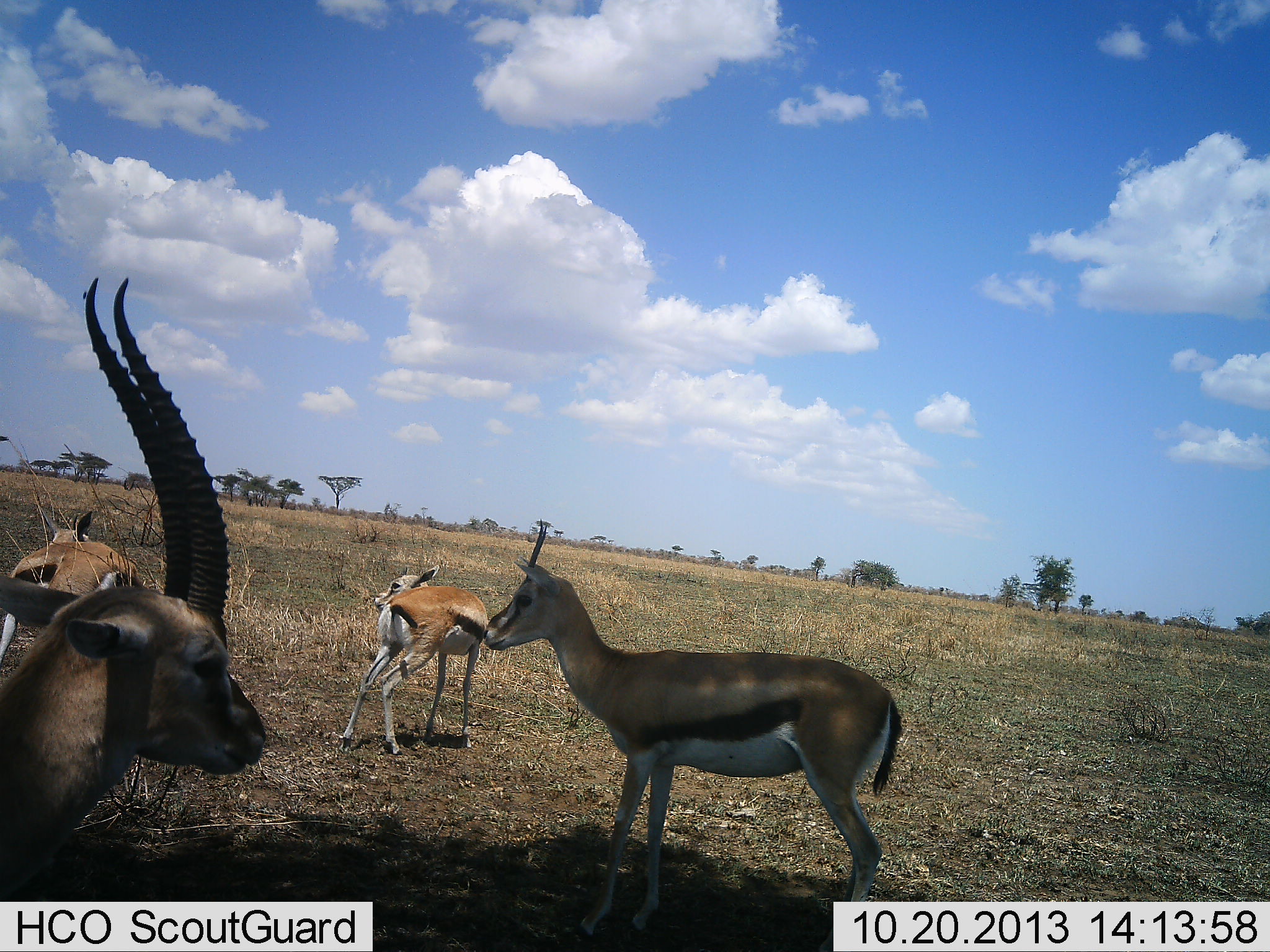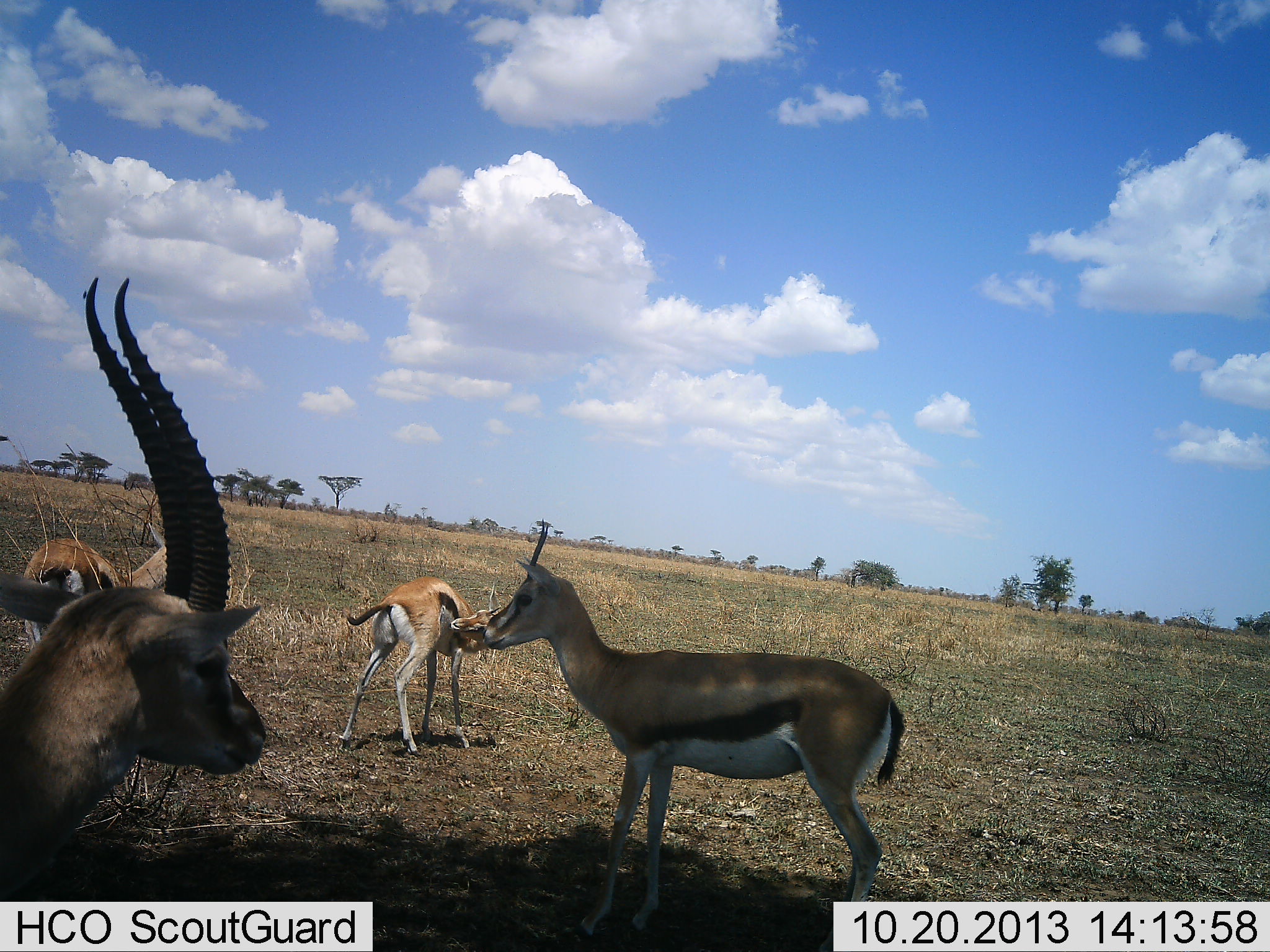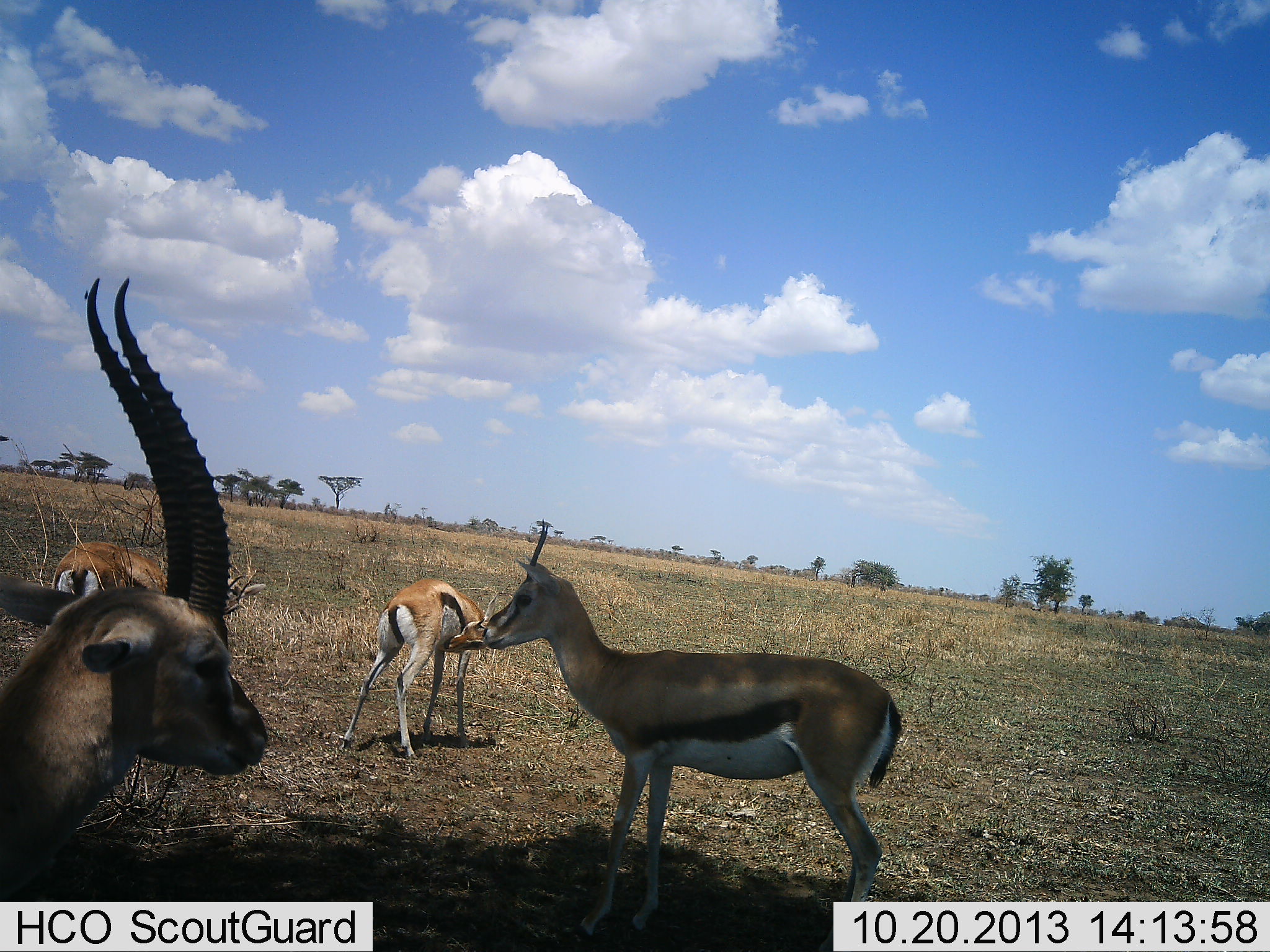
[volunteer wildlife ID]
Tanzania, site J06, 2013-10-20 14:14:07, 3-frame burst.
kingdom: Animalia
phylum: Chordata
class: Mammalia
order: Artiodactyla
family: Bovidae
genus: Eudorcas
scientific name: Eudorcas thomsonii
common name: thomson's gazelle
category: gazellethomsons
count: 4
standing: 94%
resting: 6%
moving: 11%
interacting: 0%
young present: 0%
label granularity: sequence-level